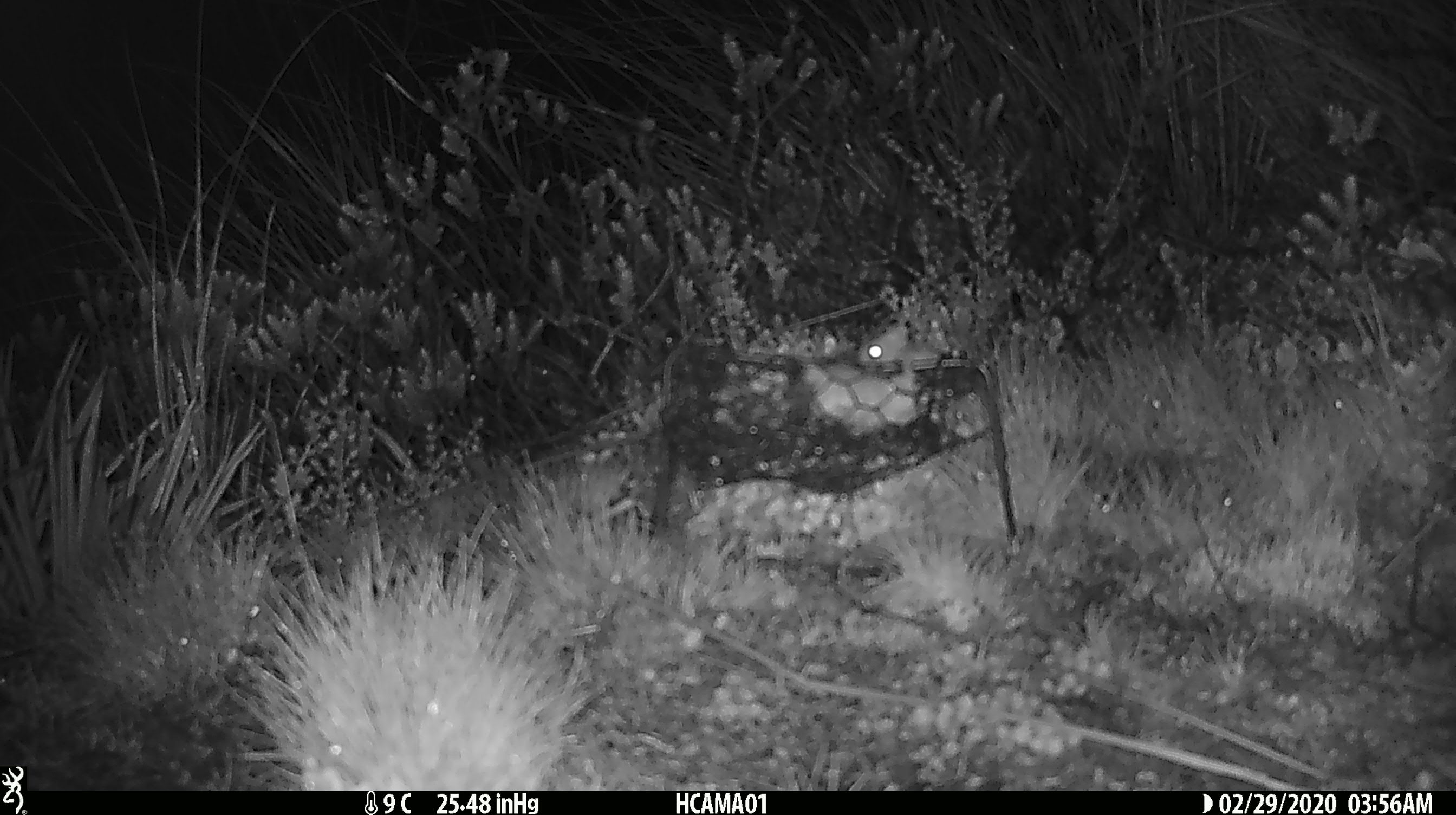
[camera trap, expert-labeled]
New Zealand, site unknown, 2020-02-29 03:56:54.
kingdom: Animalia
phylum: Chordata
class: Mammalia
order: Rodentia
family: Muridae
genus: Mus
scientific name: Mus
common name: mouse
Mouse (Mus).